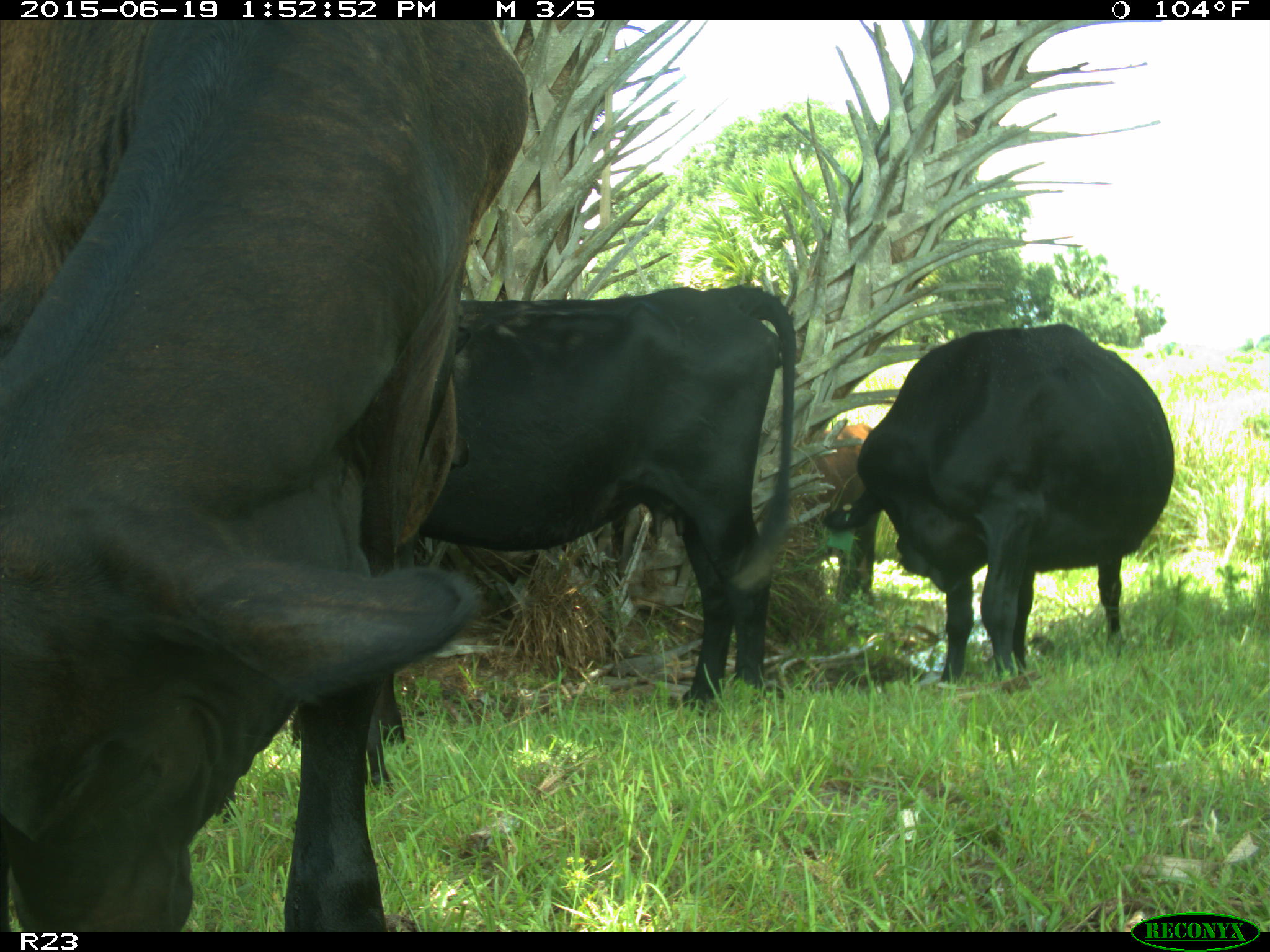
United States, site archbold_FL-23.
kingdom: Animalia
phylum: Chordata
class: Mammalia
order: Artiodactyla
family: Suidae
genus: Sus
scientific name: Sus scrofa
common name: wild boar